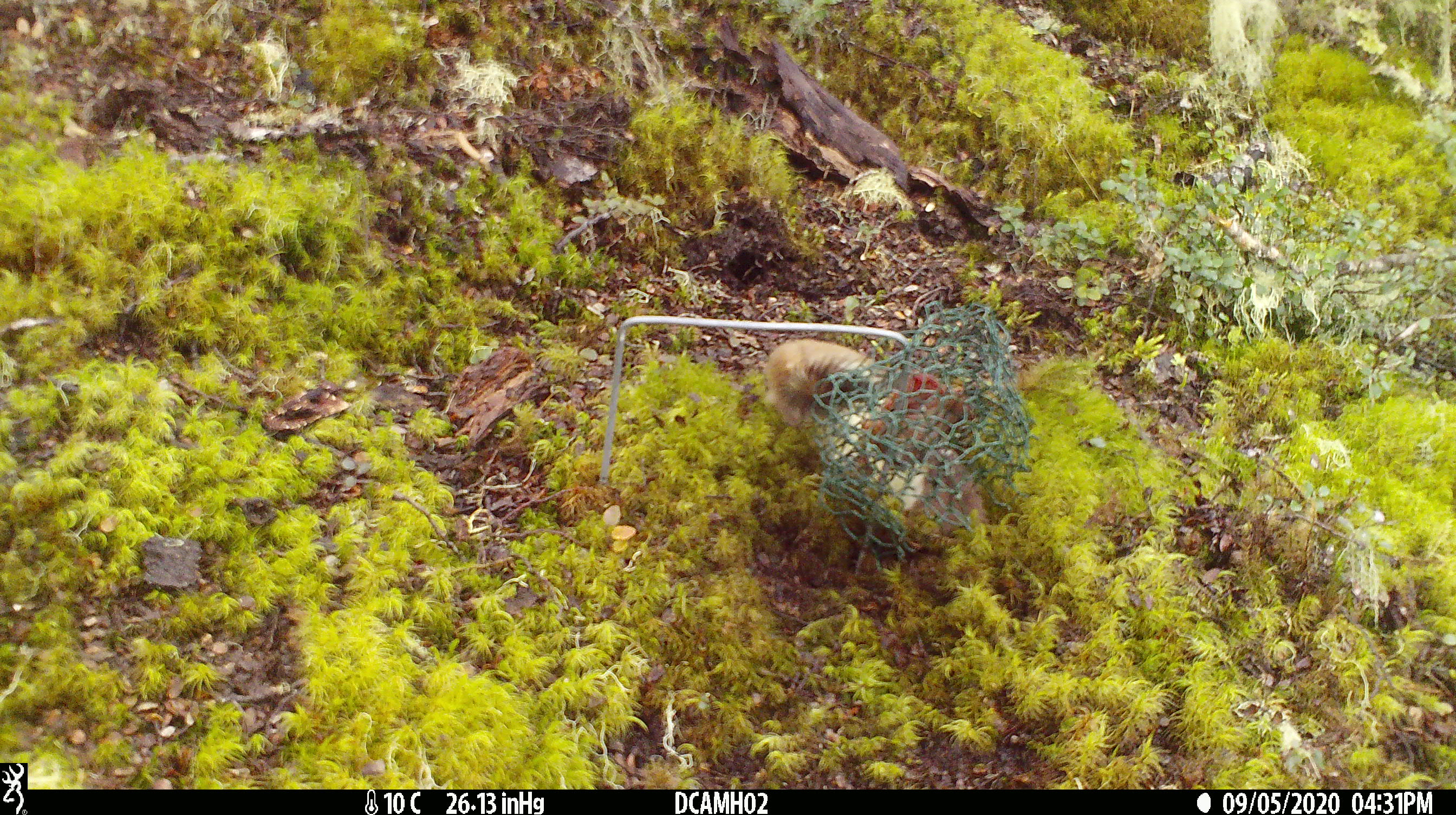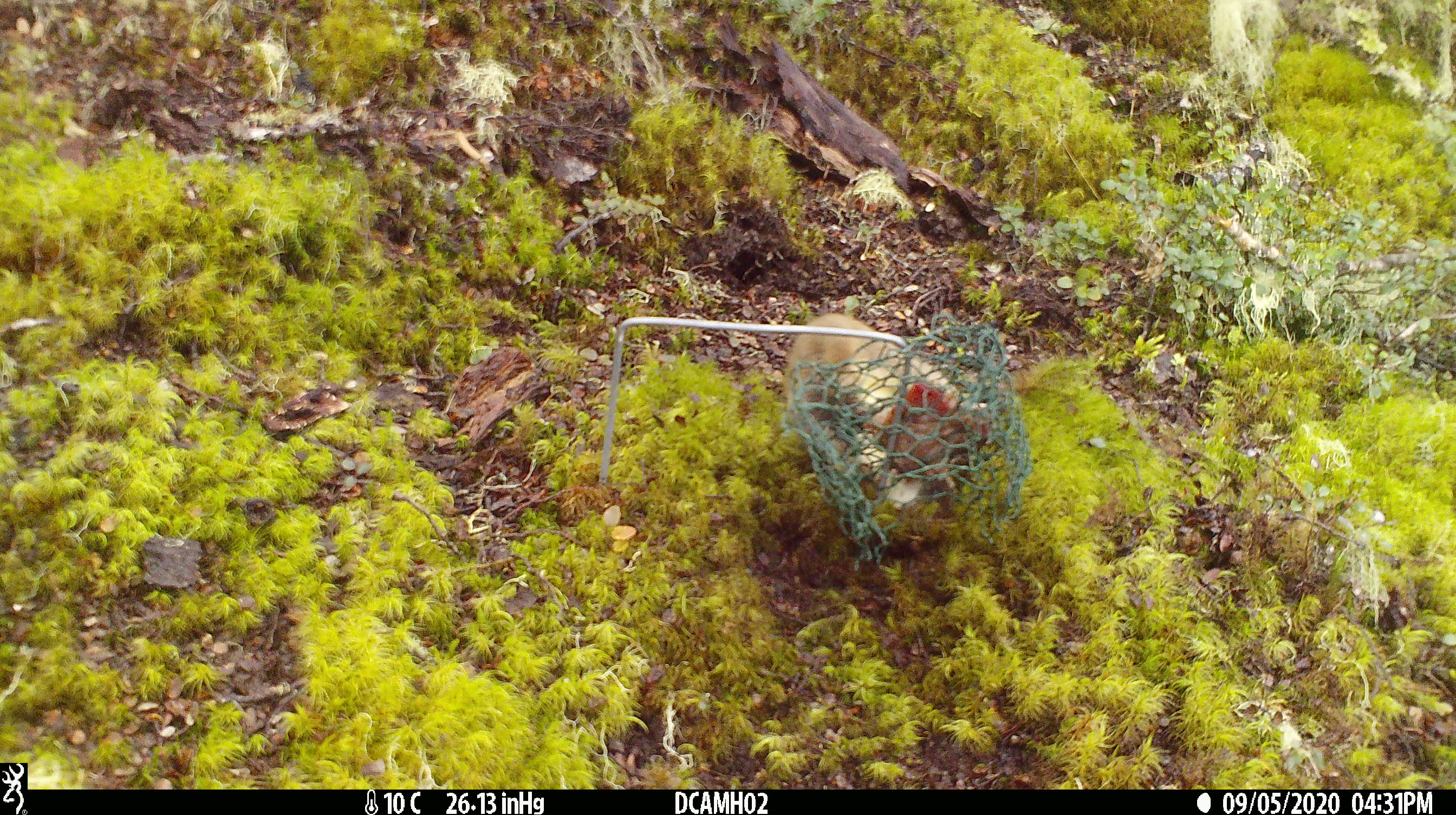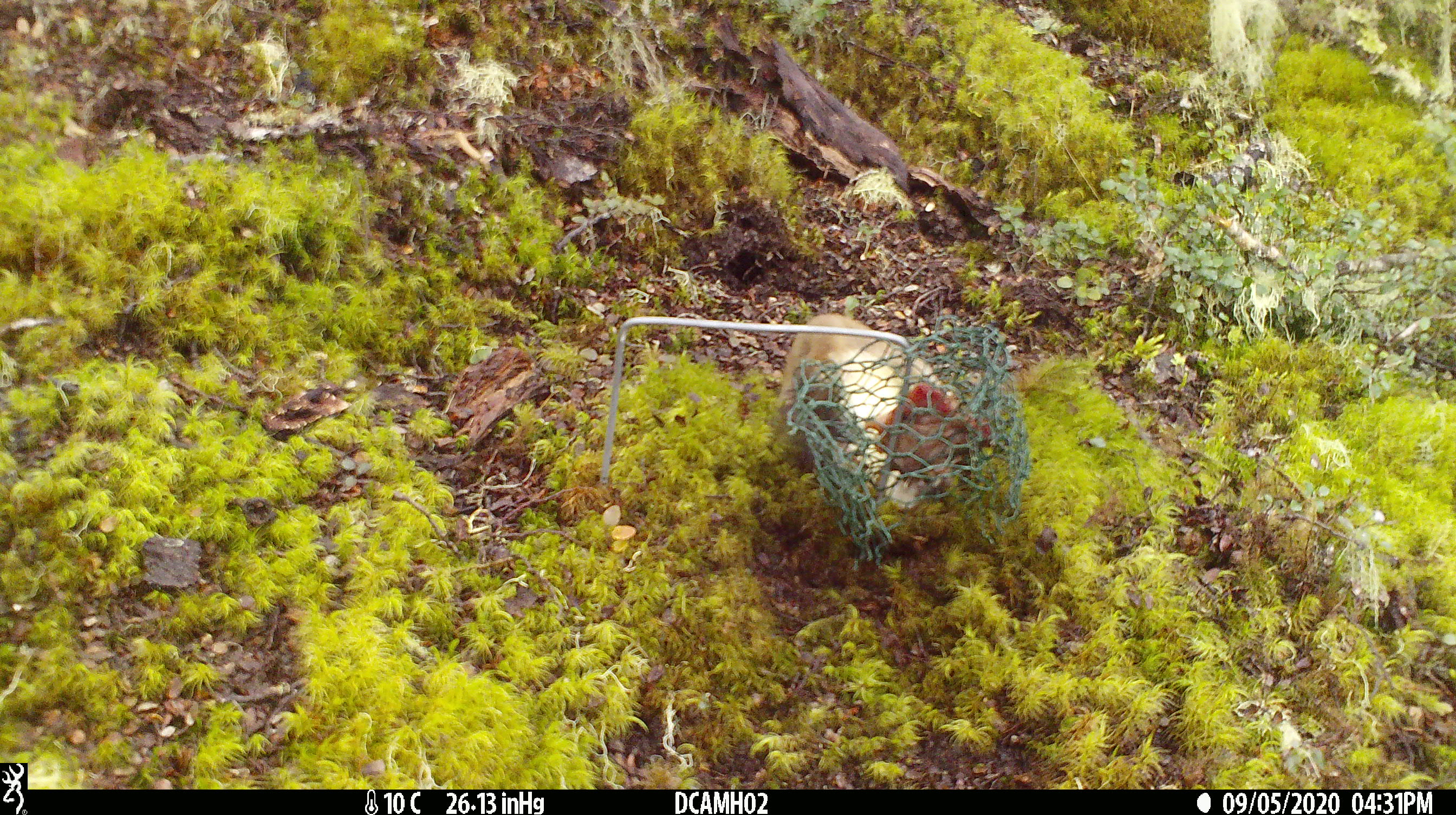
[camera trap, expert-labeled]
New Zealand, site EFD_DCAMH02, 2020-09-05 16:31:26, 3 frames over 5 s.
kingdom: Animalia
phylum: Chordata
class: Mammalia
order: Carnivora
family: Mustelidae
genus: Mustela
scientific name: Mustela erminea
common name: stoat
Stoat (Mustela erminea).